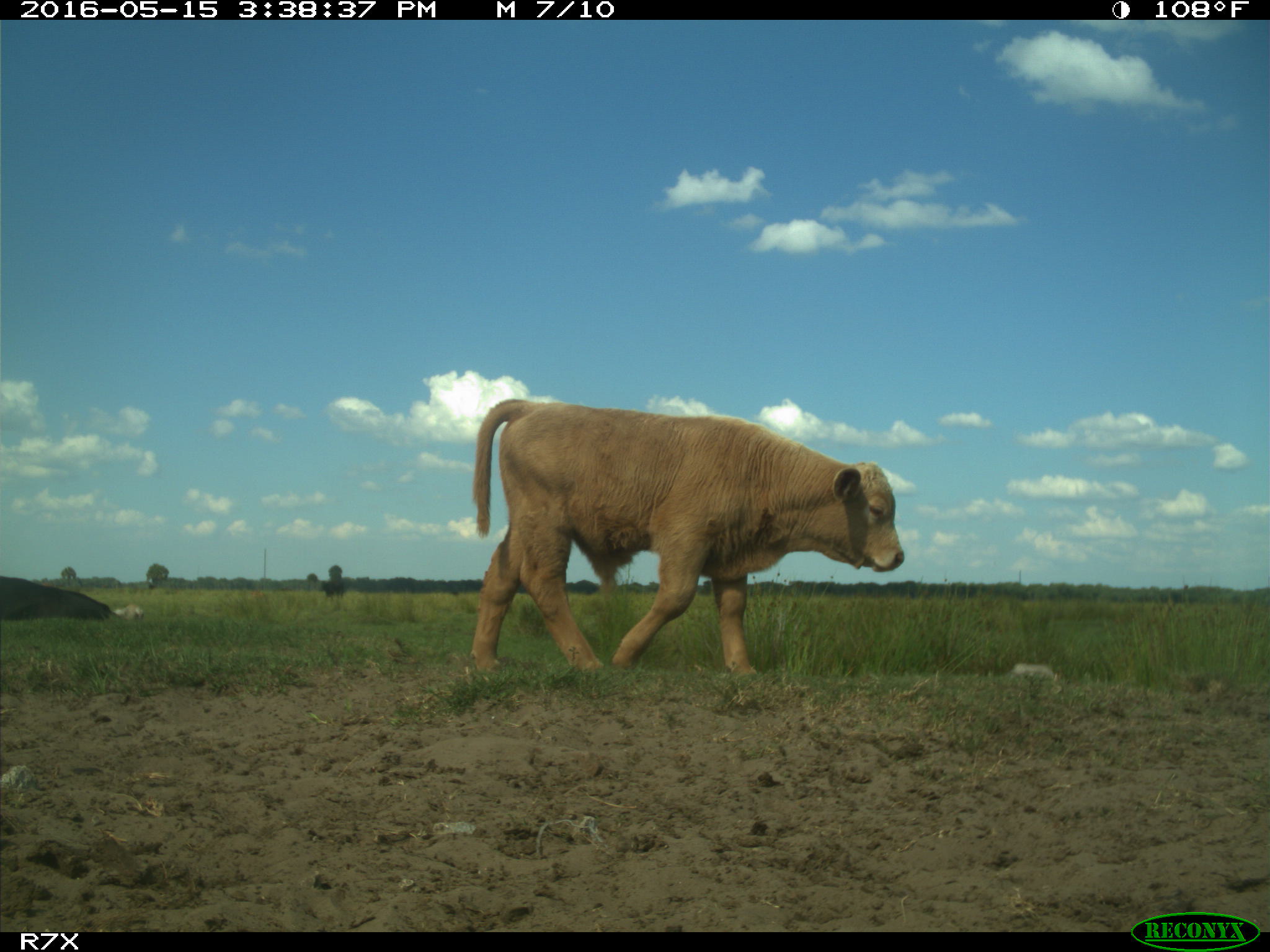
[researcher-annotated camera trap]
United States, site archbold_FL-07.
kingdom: Animalia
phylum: Chordata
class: Mammalia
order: Artiodactyla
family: Bovidae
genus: Bos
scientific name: Bos taurus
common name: domestic cow